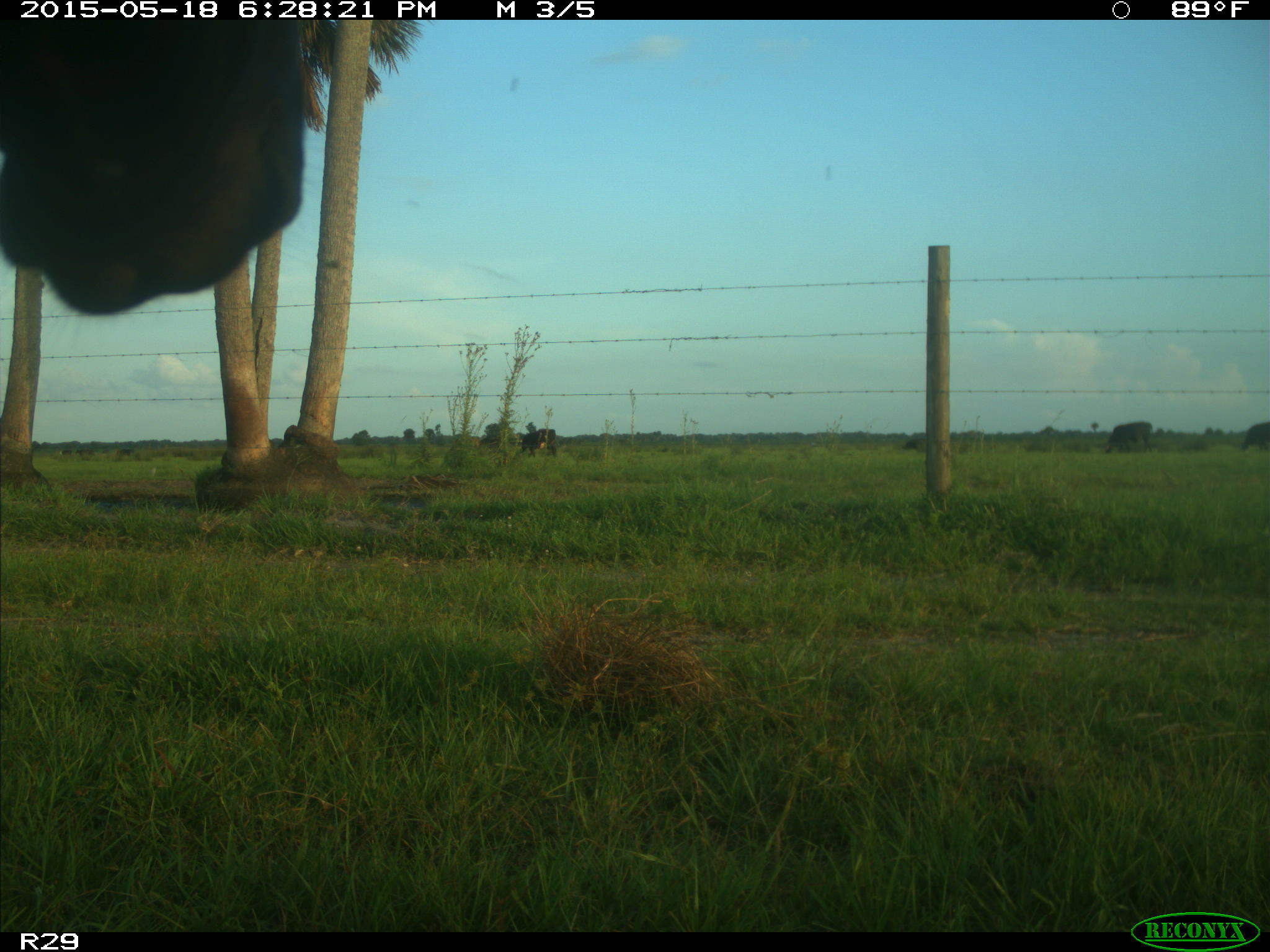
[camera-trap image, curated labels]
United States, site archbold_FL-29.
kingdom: Animalia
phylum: Chordata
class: Mammalia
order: Artiodactyla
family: Bovidae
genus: Bos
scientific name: Bos taurus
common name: domestic cow